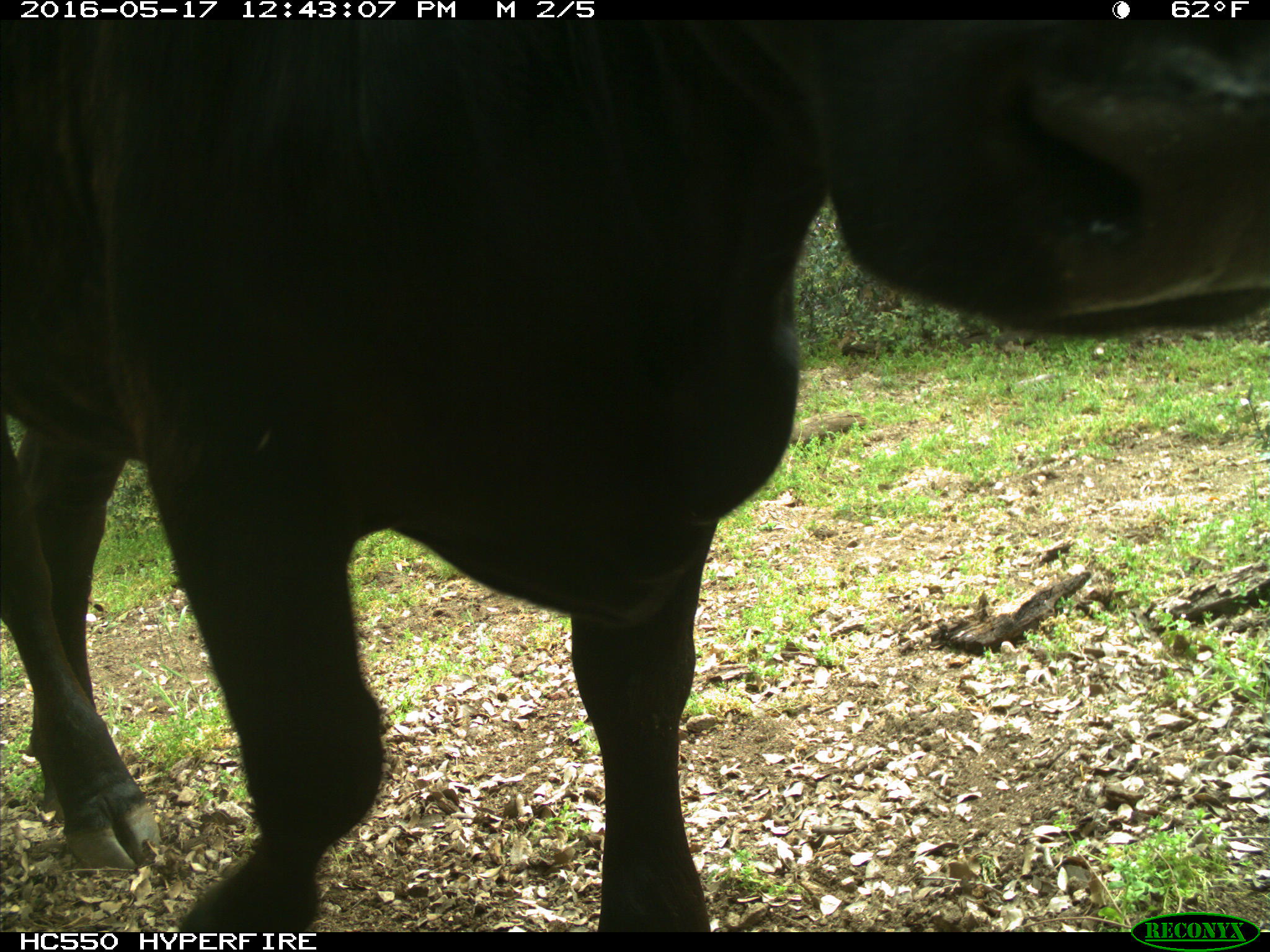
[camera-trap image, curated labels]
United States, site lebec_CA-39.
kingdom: Animalia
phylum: Chordata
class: Mammalia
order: Artiodactyla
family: Bovidae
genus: Bos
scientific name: Bos taurus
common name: domestic cow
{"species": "Bos taurus (domestic cow)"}